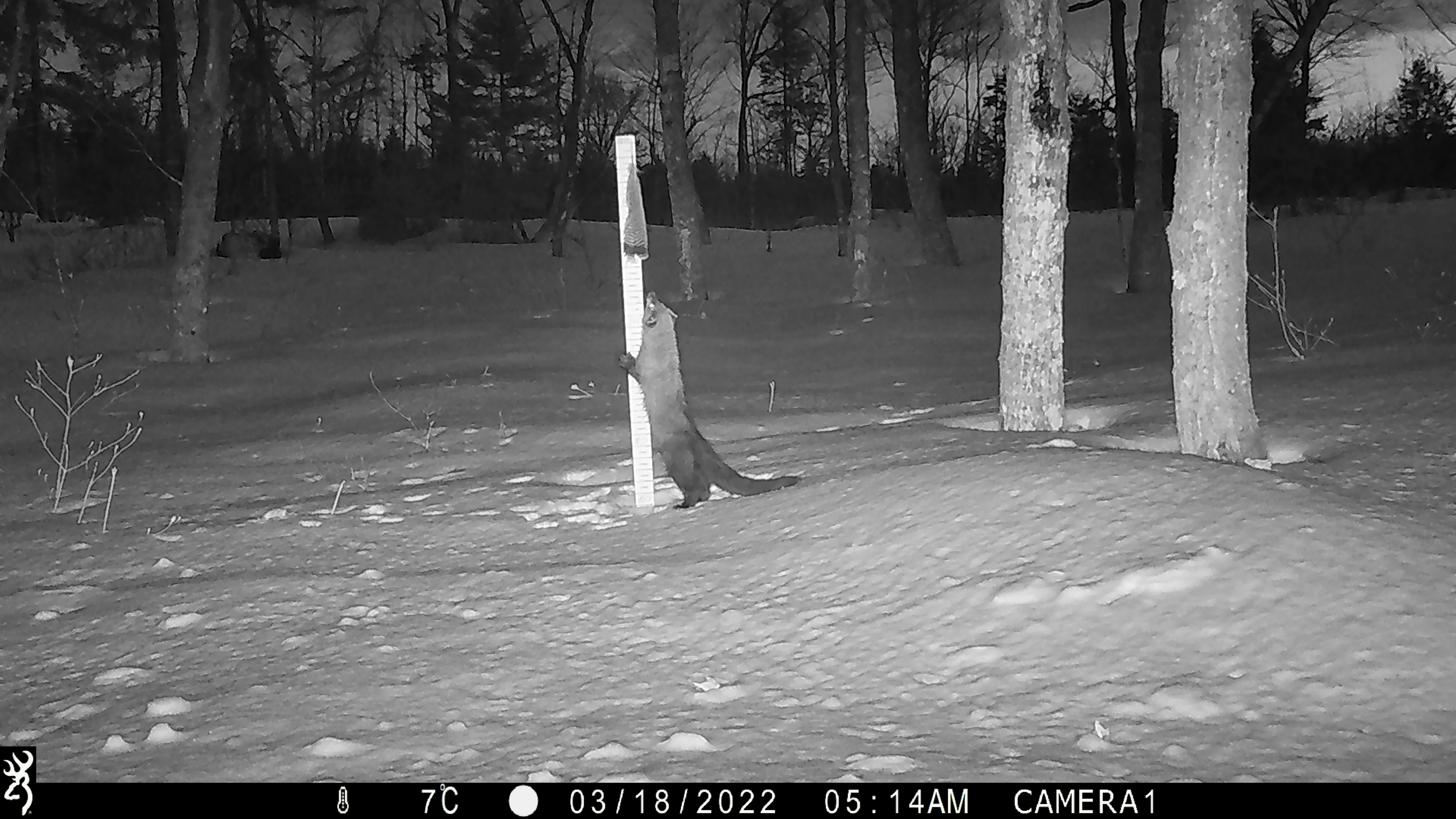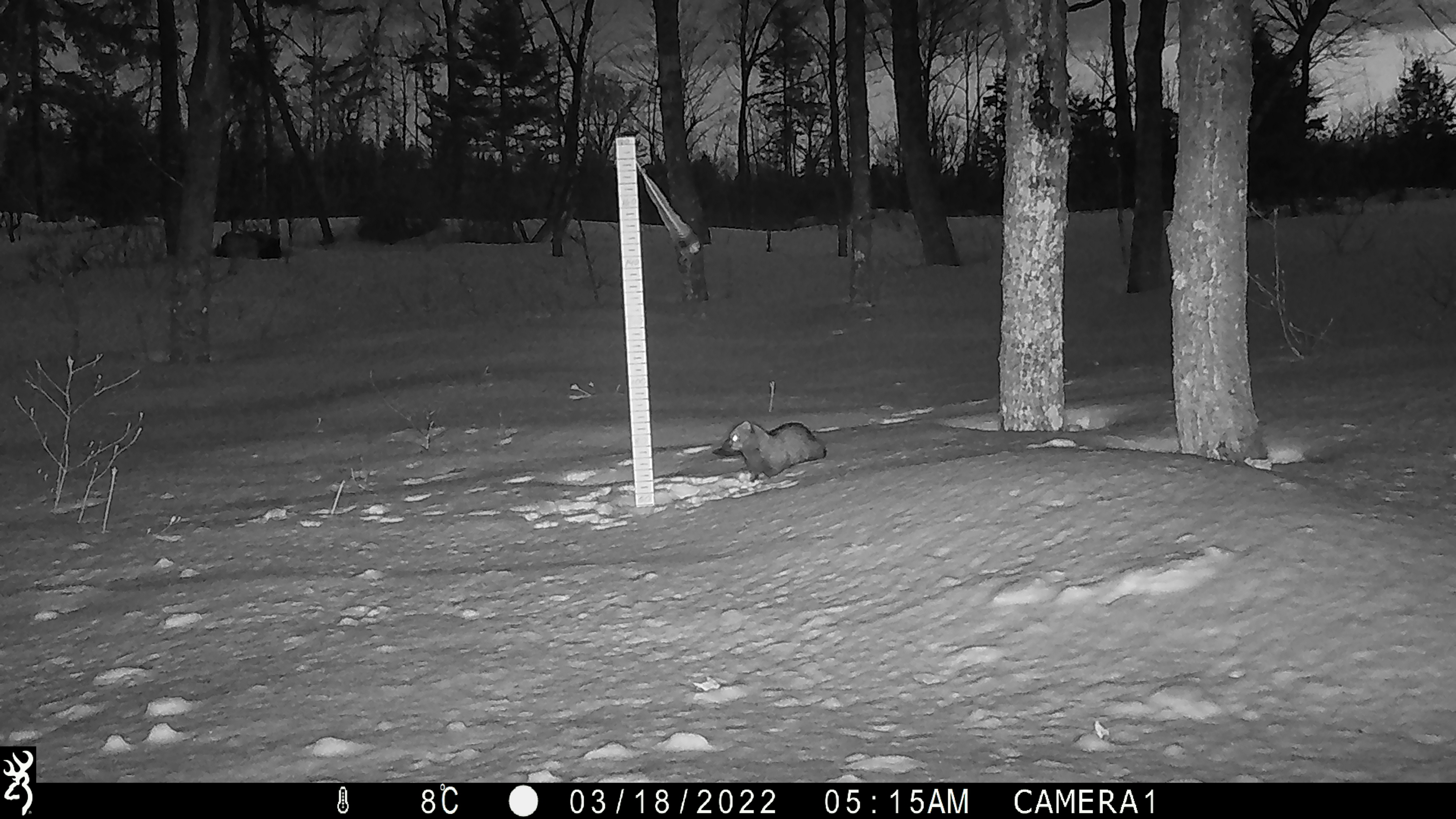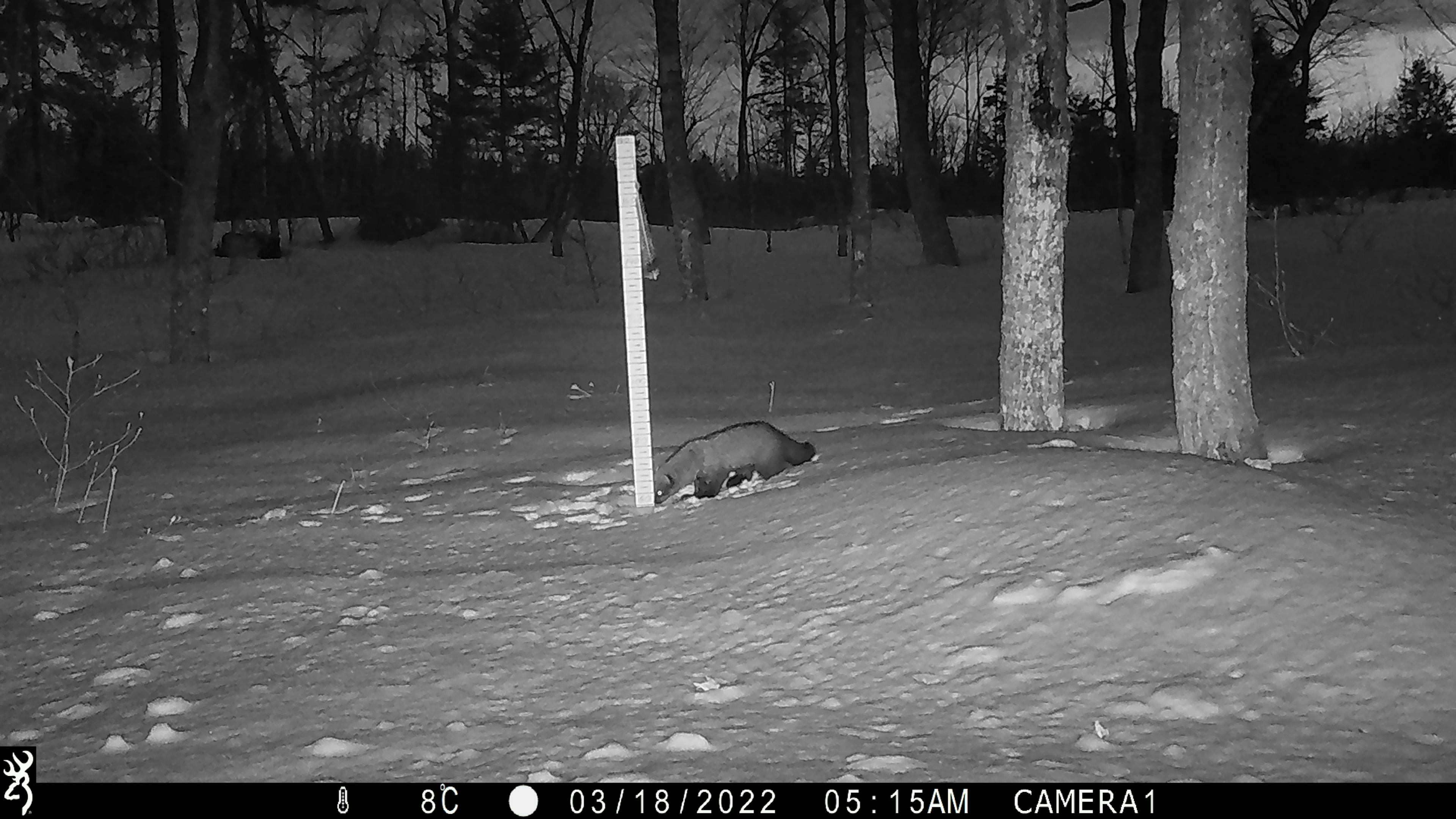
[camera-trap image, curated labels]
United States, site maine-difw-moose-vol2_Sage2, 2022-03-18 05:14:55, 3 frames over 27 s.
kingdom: Animalia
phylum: Chordata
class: Mammalia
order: Carnivora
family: Mustelidae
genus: Pekania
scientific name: Pekania pennanti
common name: fisher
Fisher (Pekania pennanti).